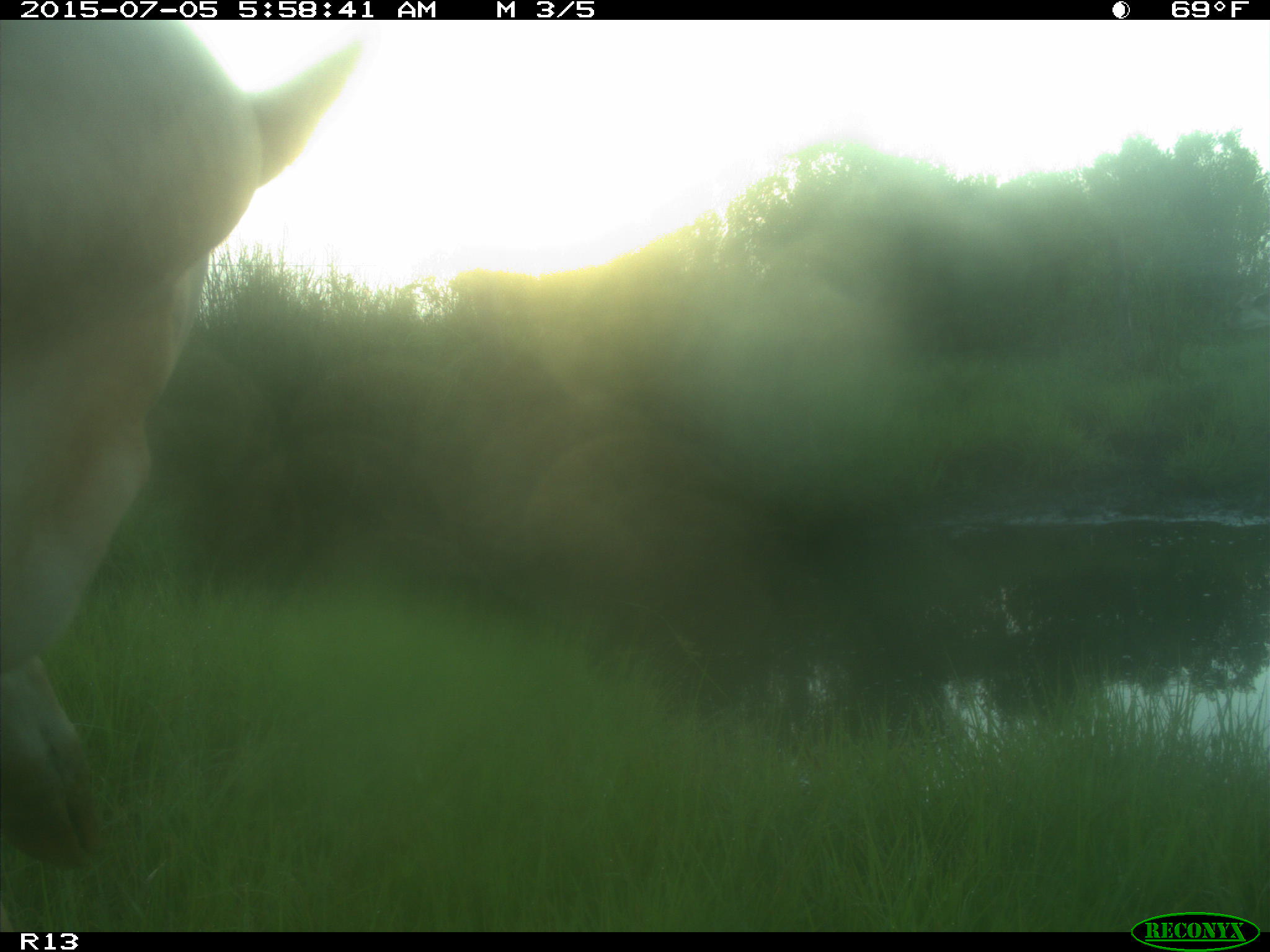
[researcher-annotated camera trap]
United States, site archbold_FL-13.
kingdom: Animalia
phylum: Chordata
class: Mammalia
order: Artiodactyla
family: Bovidae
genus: Bos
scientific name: Bos taurus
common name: domestic cow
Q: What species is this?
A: Bos taurus (domestic cow).